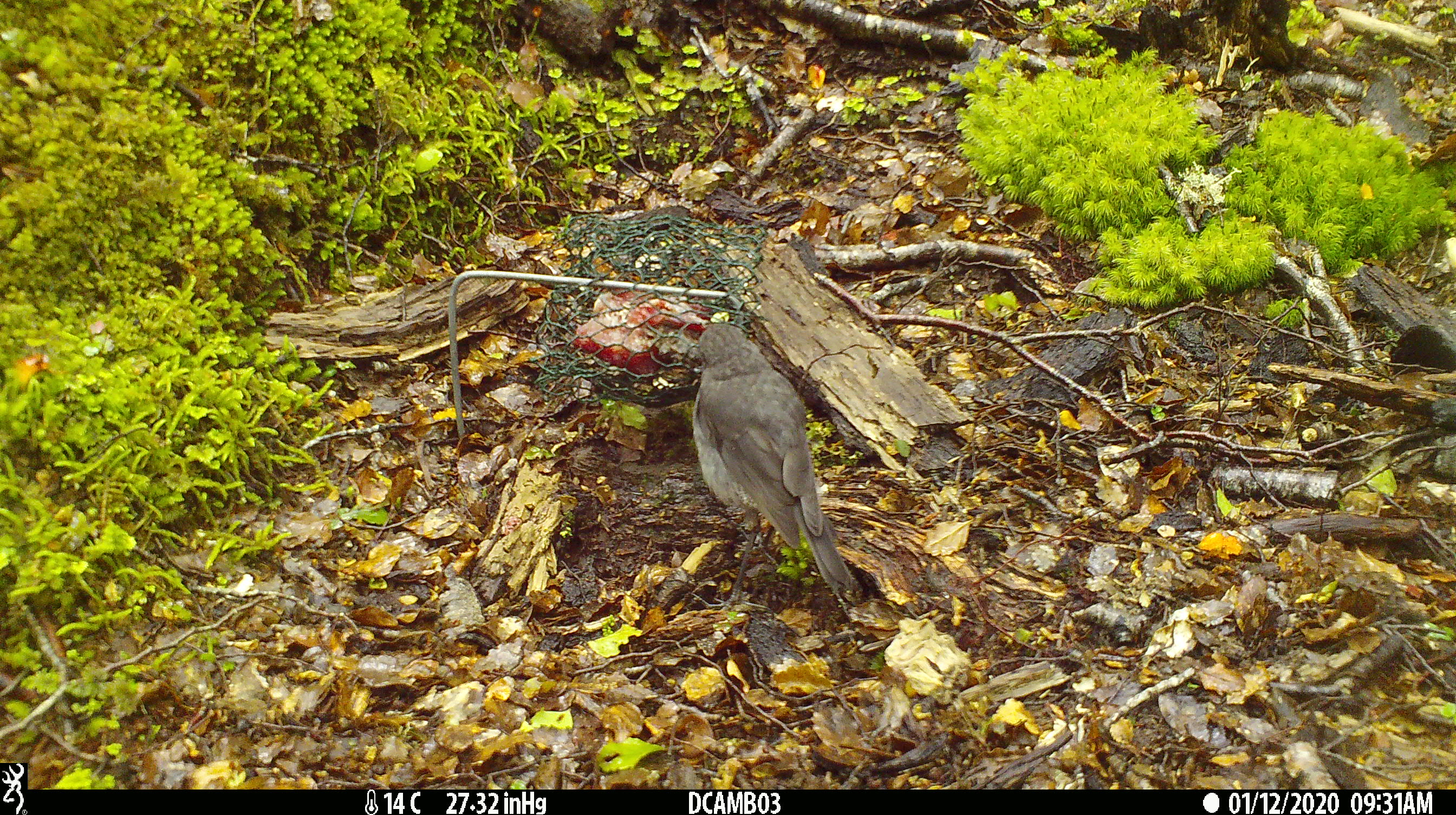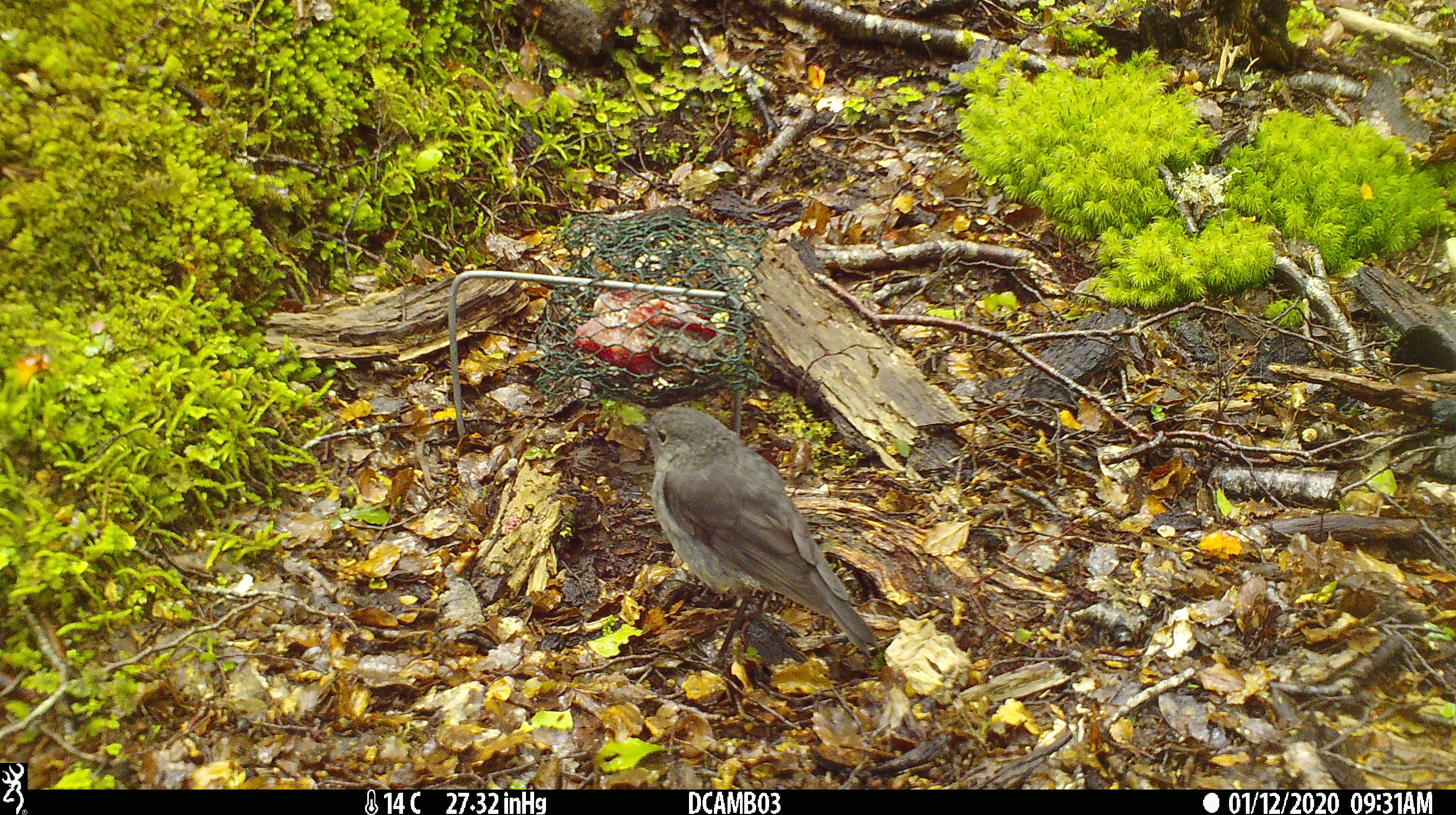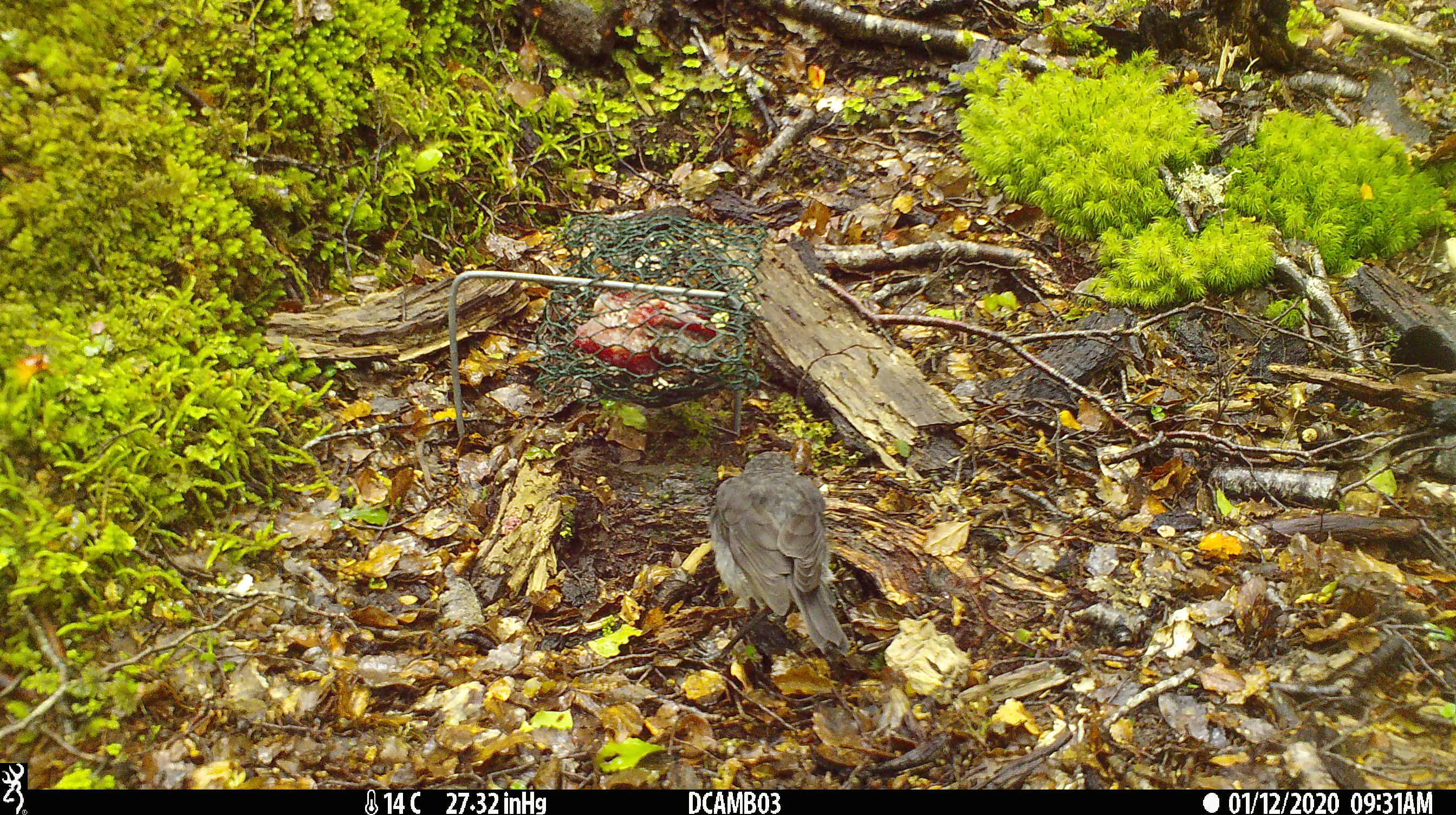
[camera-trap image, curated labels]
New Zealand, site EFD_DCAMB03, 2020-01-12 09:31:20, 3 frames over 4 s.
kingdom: Animalia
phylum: Chordata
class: Aves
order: Passeriformes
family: Petroicidae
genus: Petroica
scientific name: Petroica australis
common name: new zealand robin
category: robin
Robin (new zealand robin) (Petroica australis).